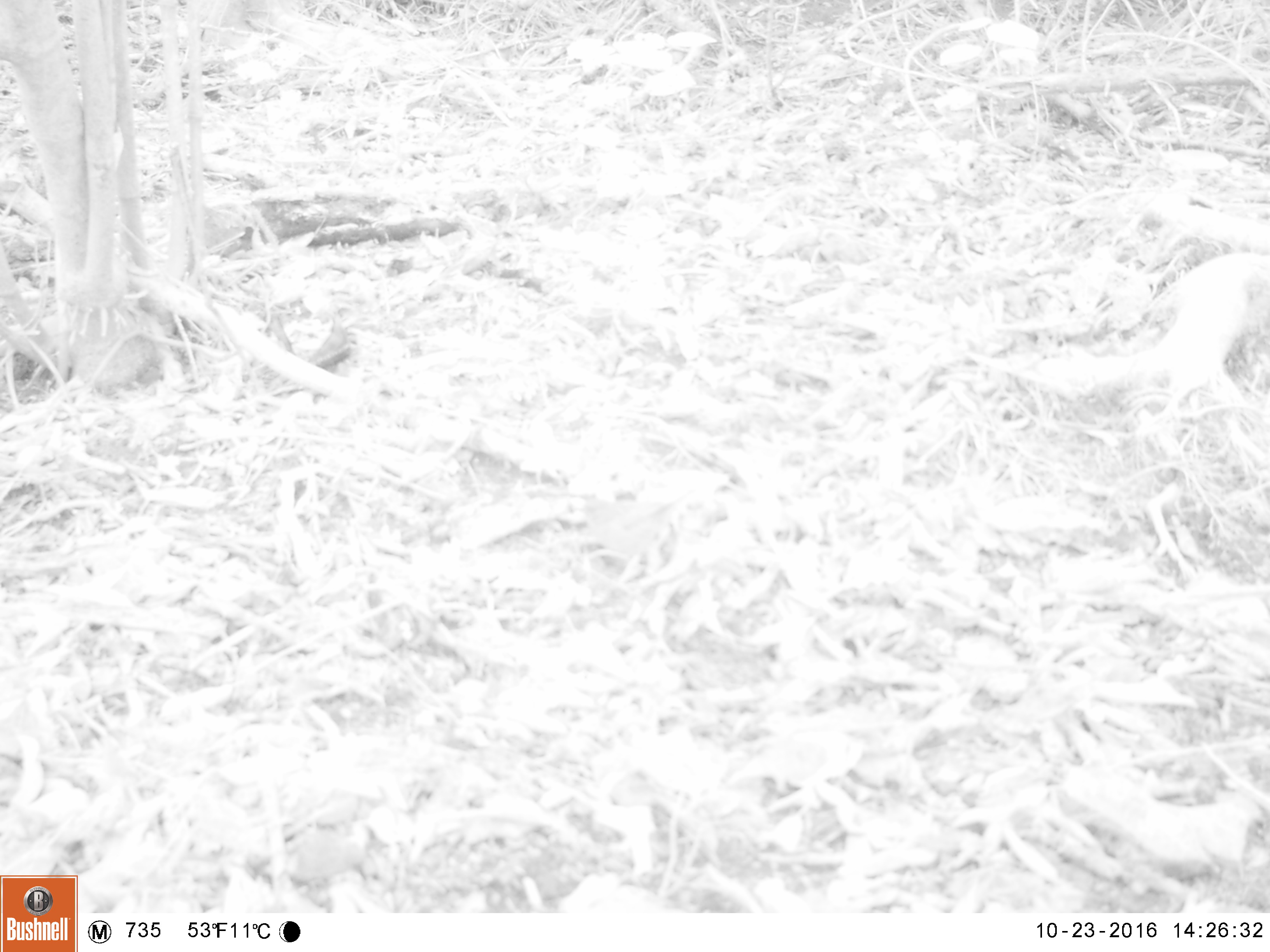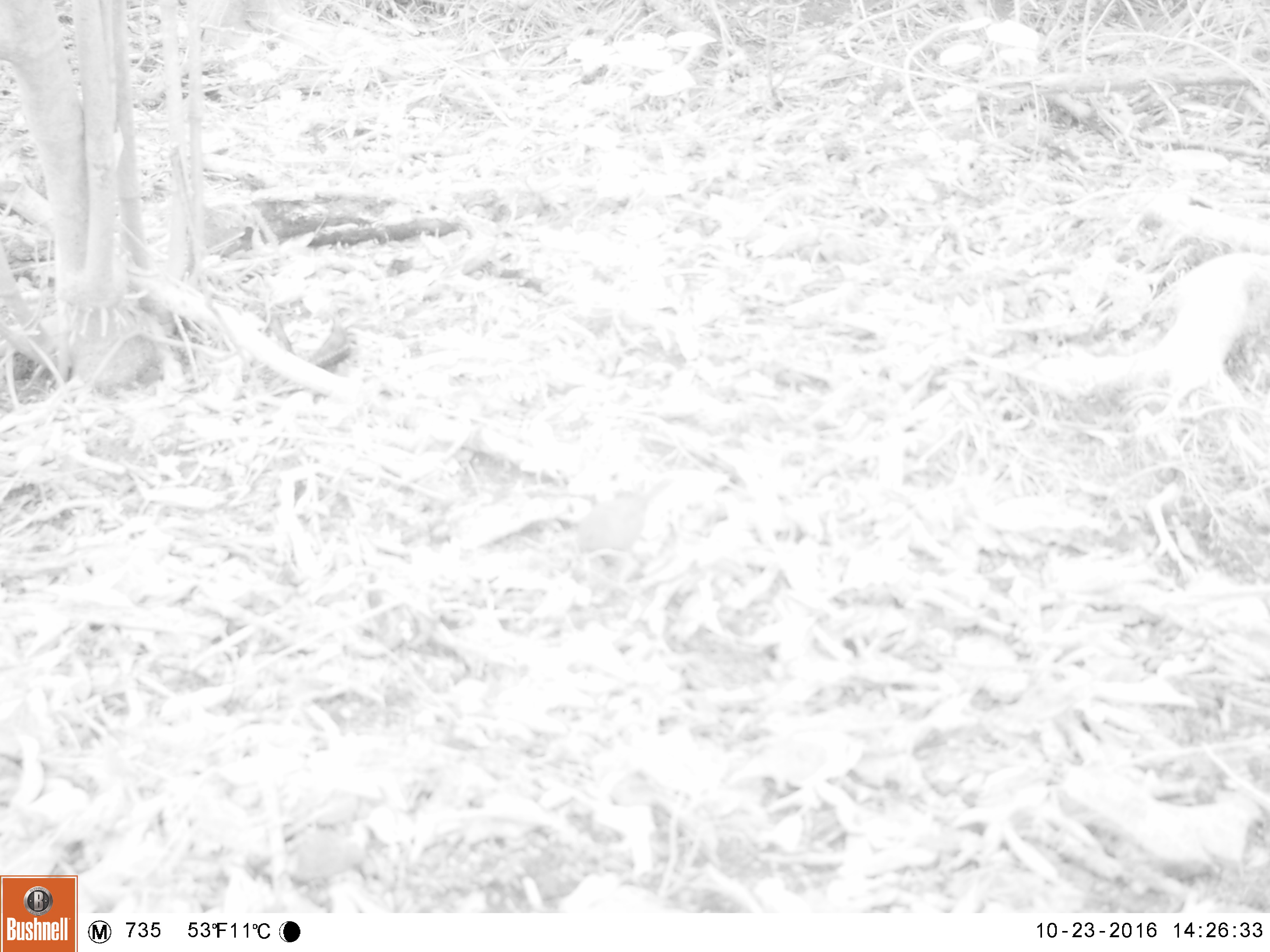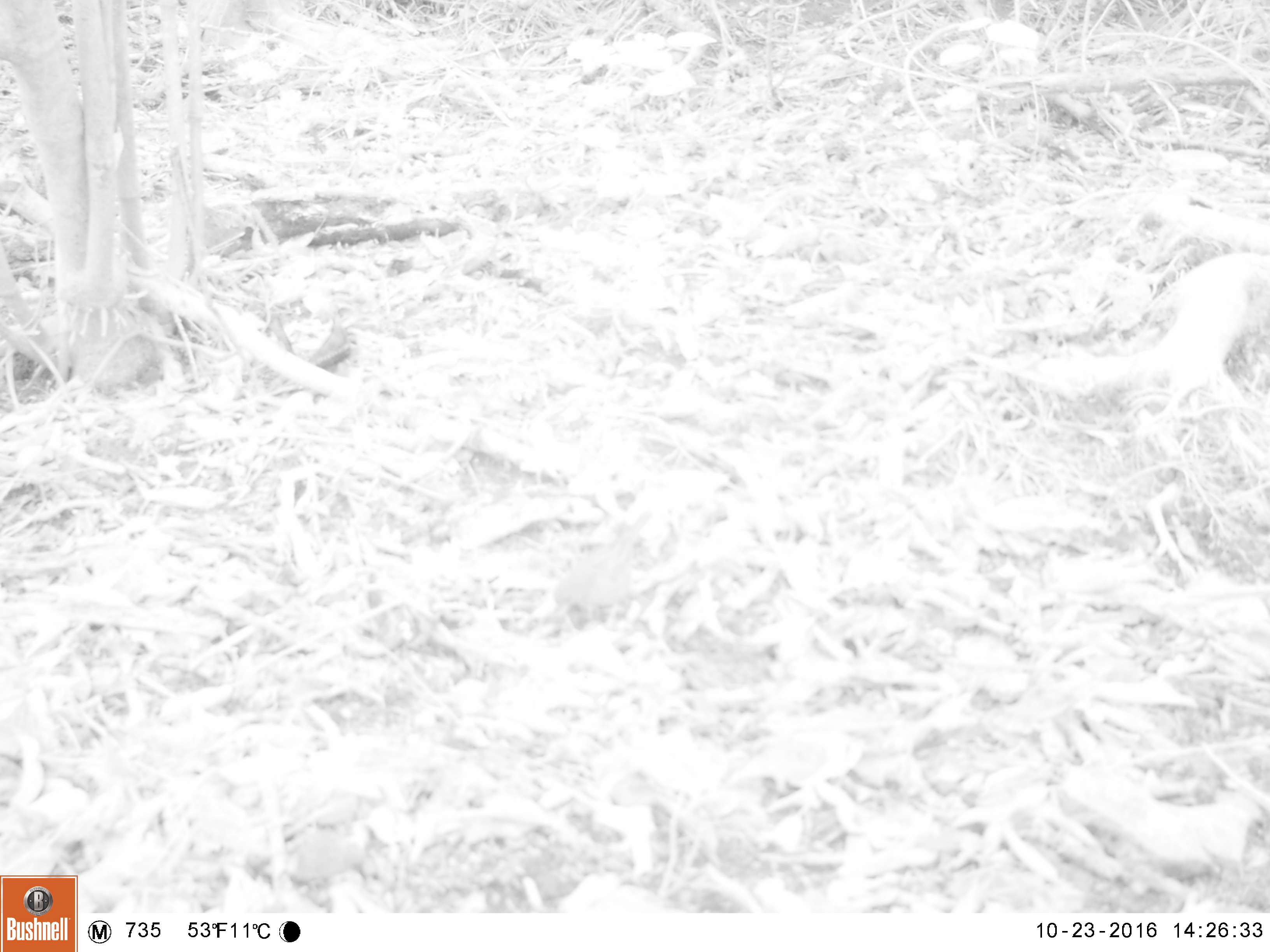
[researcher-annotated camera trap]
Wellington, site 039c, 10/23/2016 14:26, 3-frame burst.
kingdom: Animalia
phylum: Chordata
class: Aves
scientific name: Aves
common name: bird